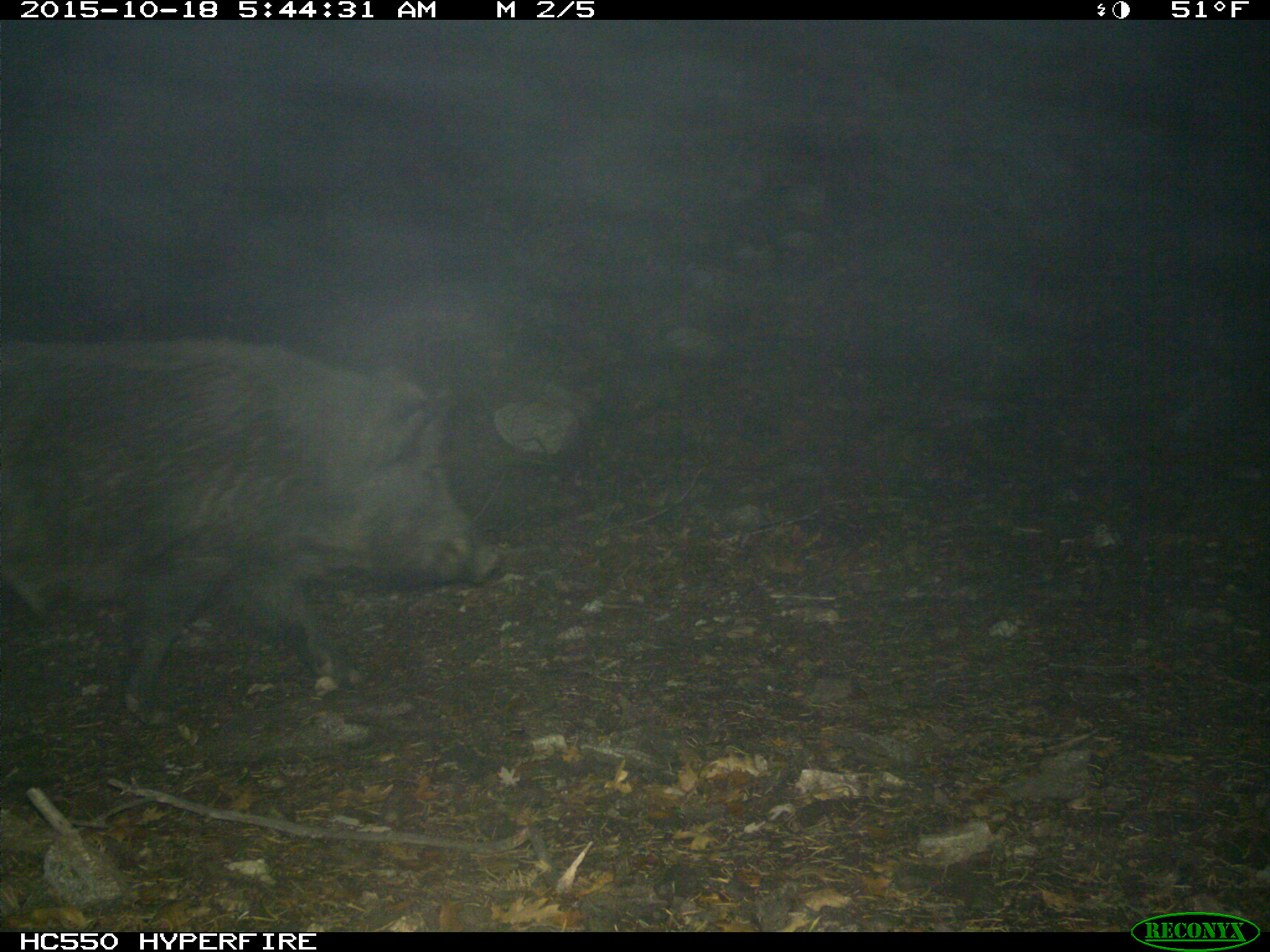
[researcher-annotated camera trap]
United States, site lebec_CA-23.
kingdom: Animalia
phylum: Chordata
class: Mammalia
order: Artiodactyla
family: Suidae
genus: Sus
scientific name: Sus scrofa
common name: wild boar